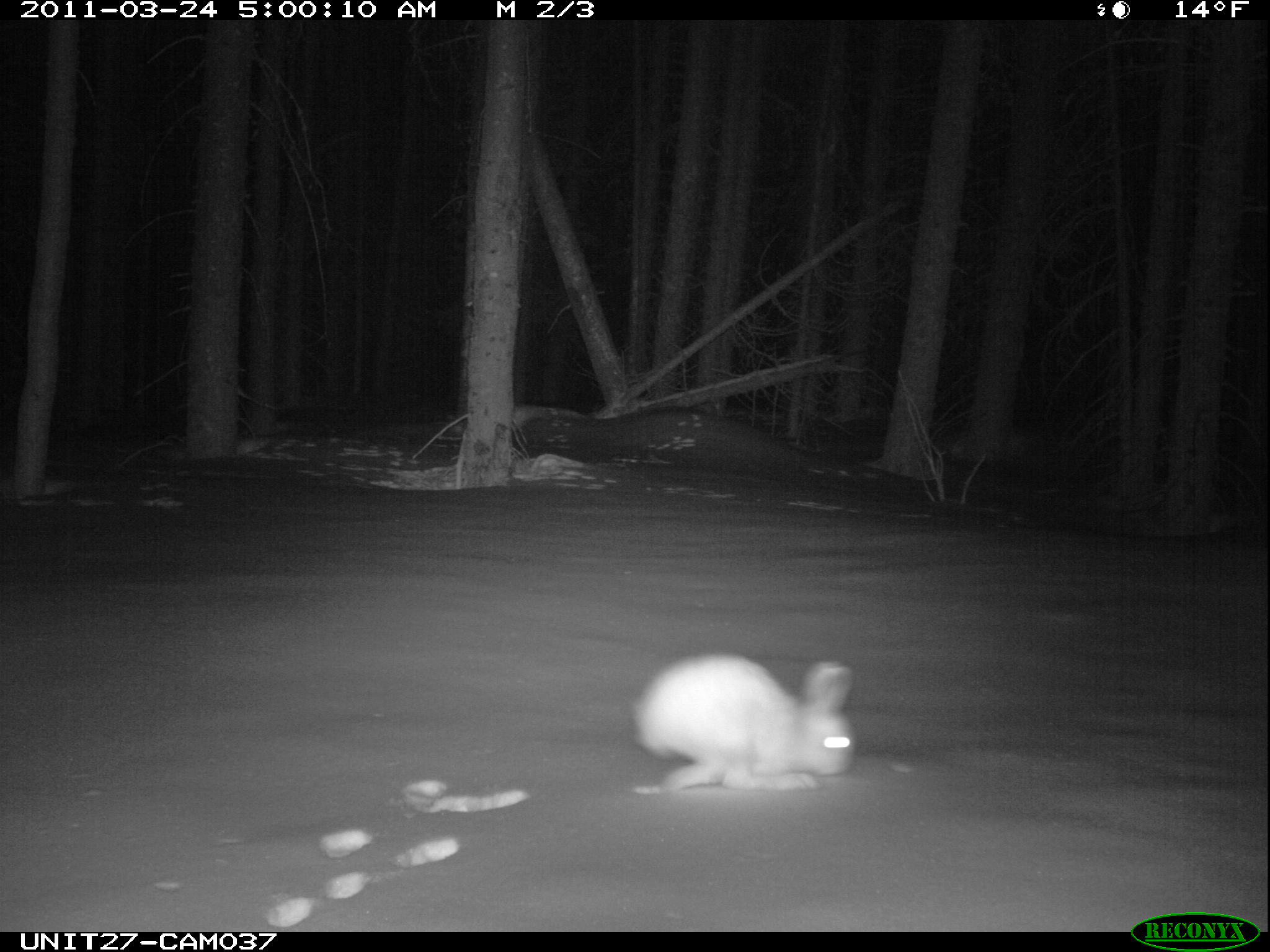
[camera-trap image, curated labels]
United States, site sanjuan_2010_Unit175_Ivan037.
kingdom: Animalia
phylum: Chordata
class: Mammalia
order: Lagomorpha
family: Leporidae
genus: Lepus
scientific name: Lepus americanus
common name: snowshoe hare